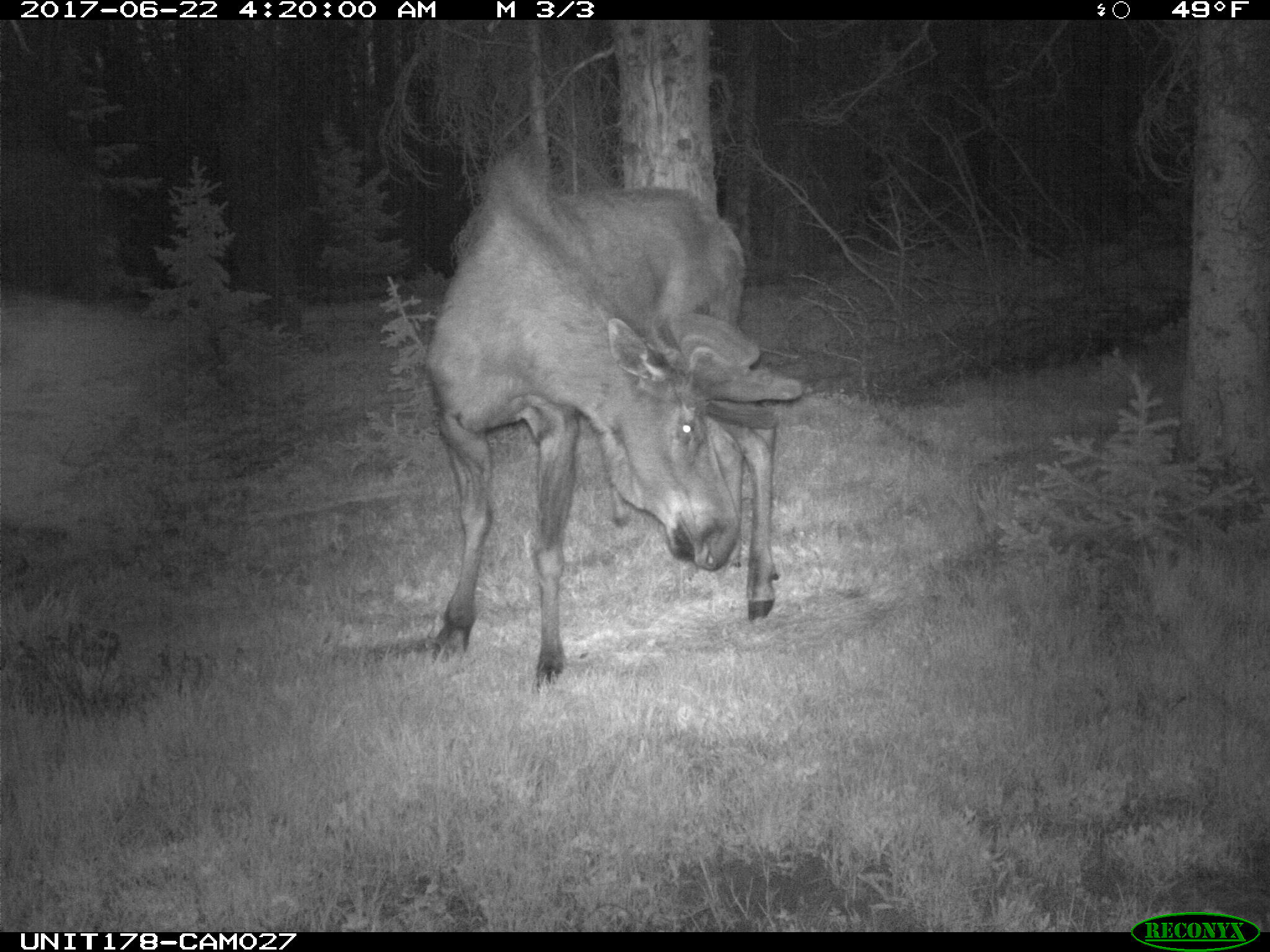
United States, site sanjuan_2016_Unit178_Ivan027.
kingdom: Animalia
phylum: Chordata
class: Mammalia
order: Artiodactyla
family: Cervidae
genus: Alces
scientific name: Alces alces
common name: moose